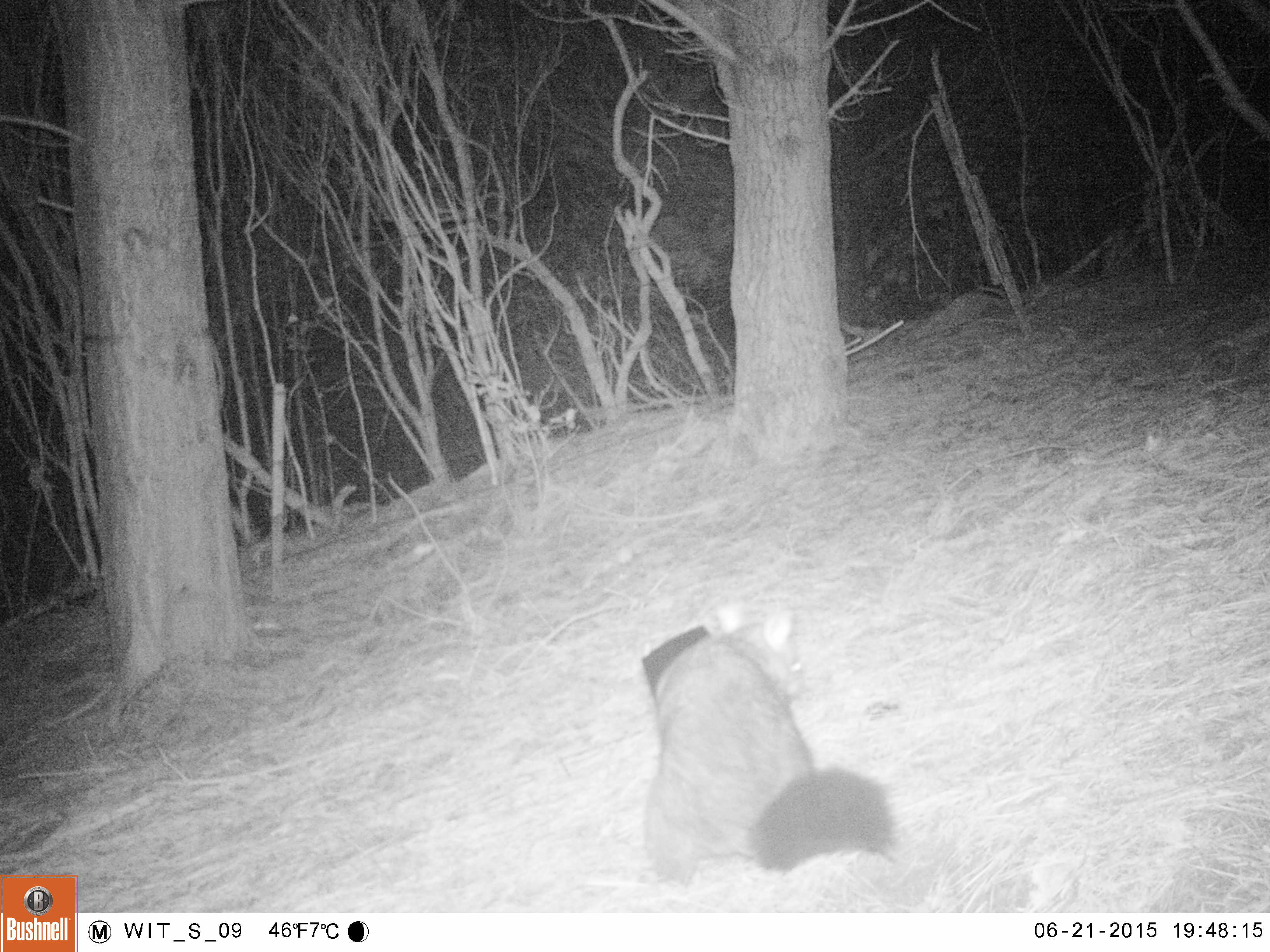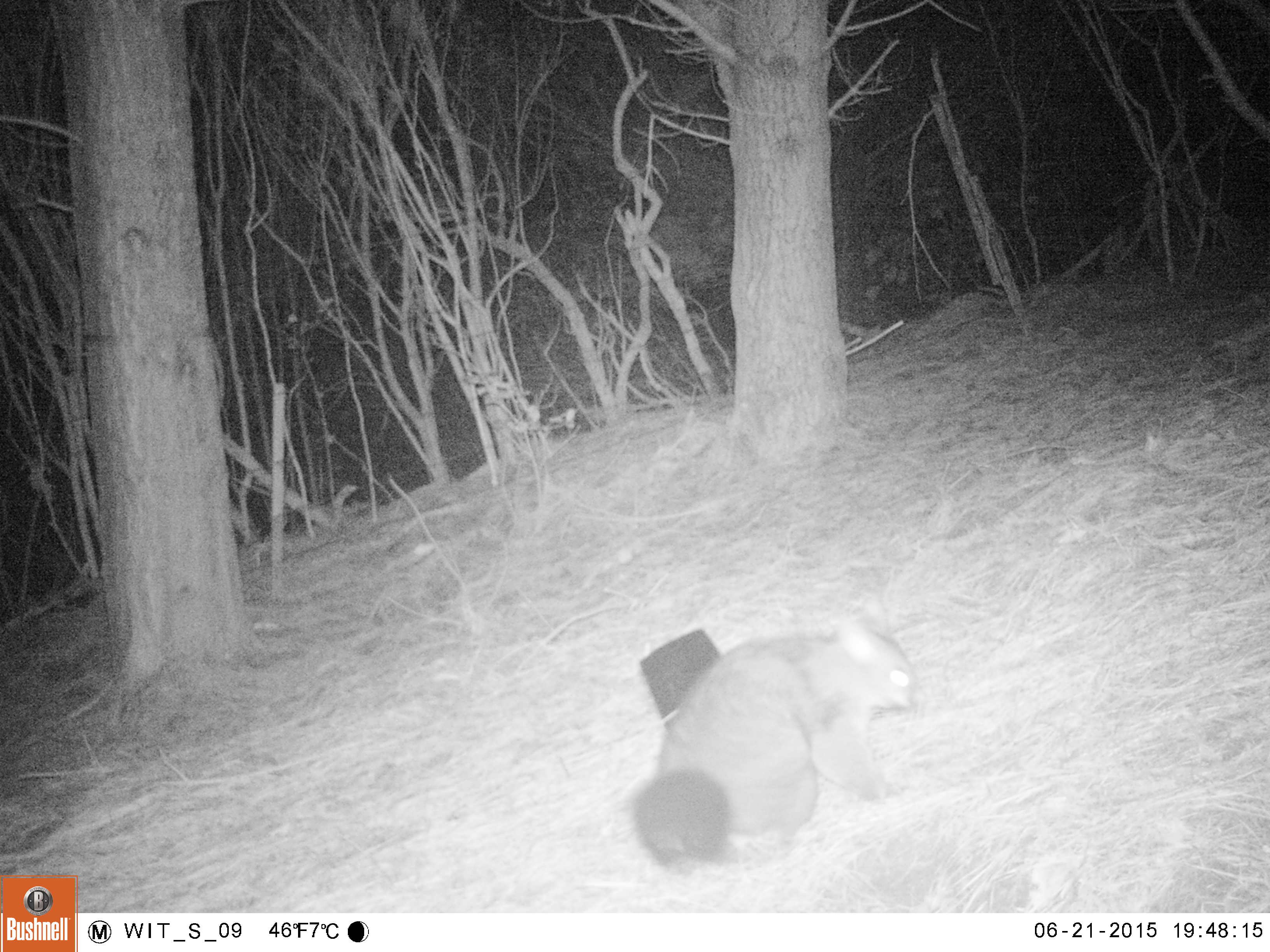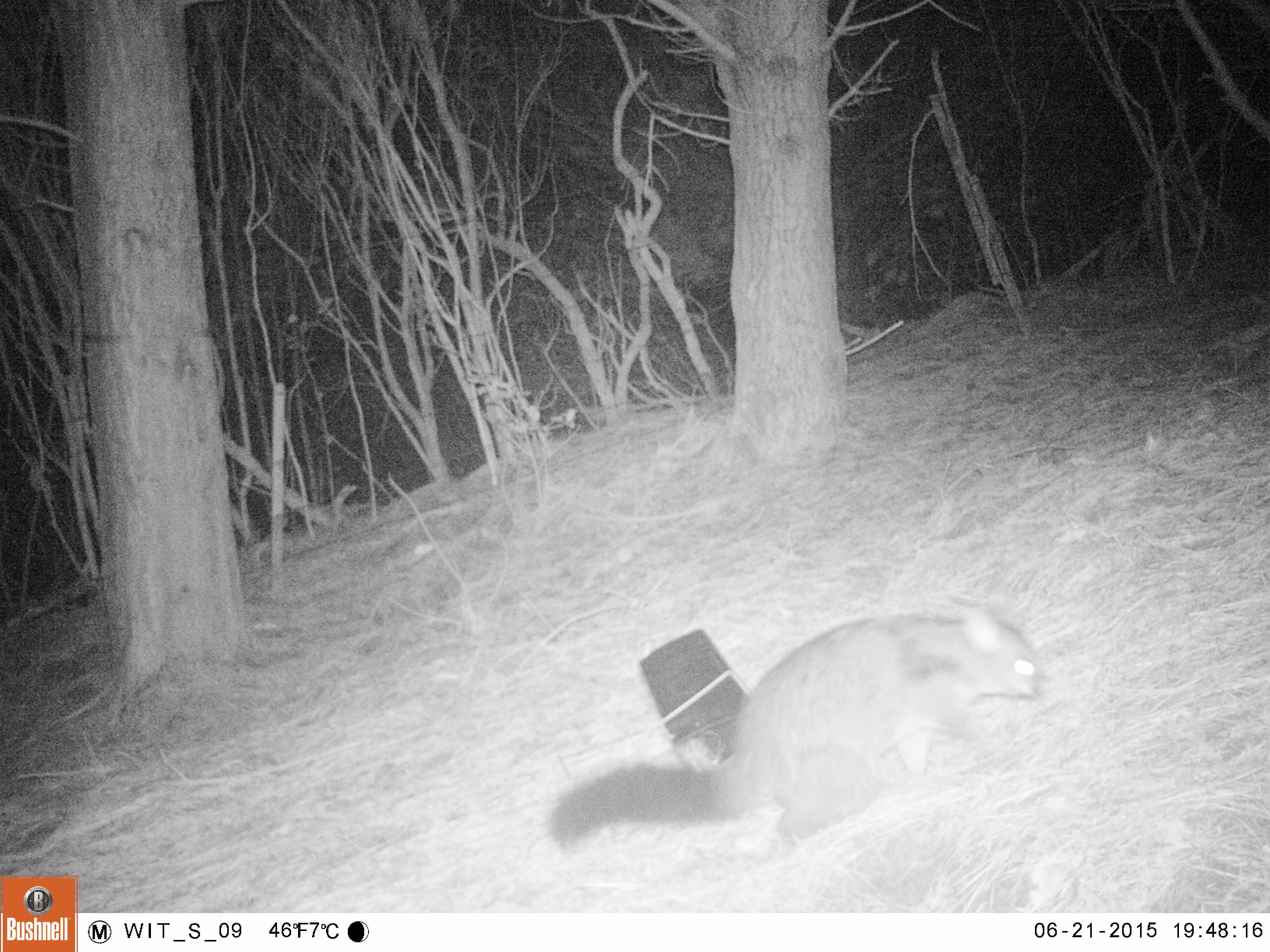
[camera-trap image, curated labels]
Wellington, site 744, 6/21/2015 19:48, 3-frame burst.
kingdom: Animalia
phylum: Chordata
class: Mammalia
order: Didelphimorphia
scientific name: Didelphimorphia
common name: possum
Possum (Didelphimorphia).